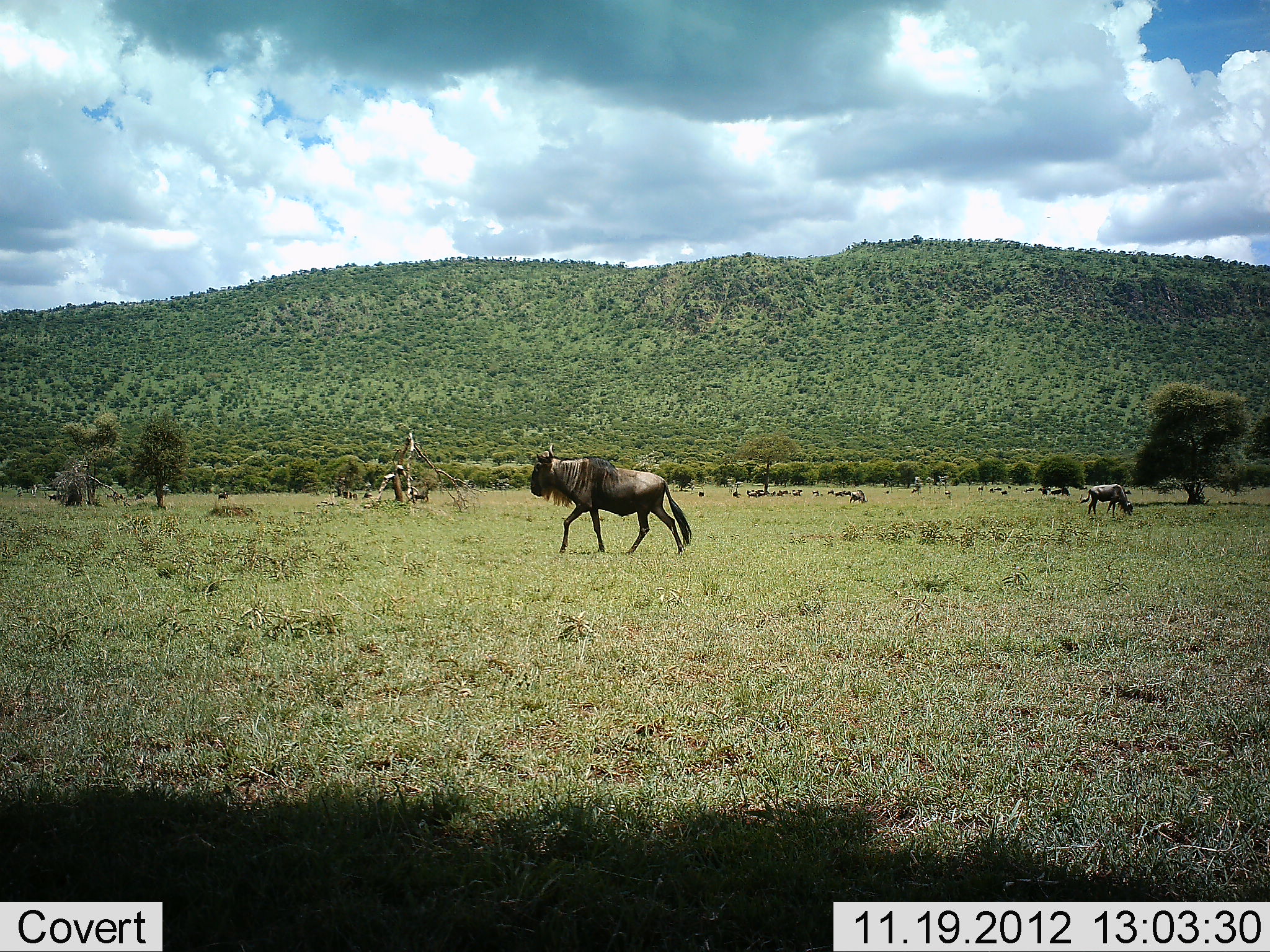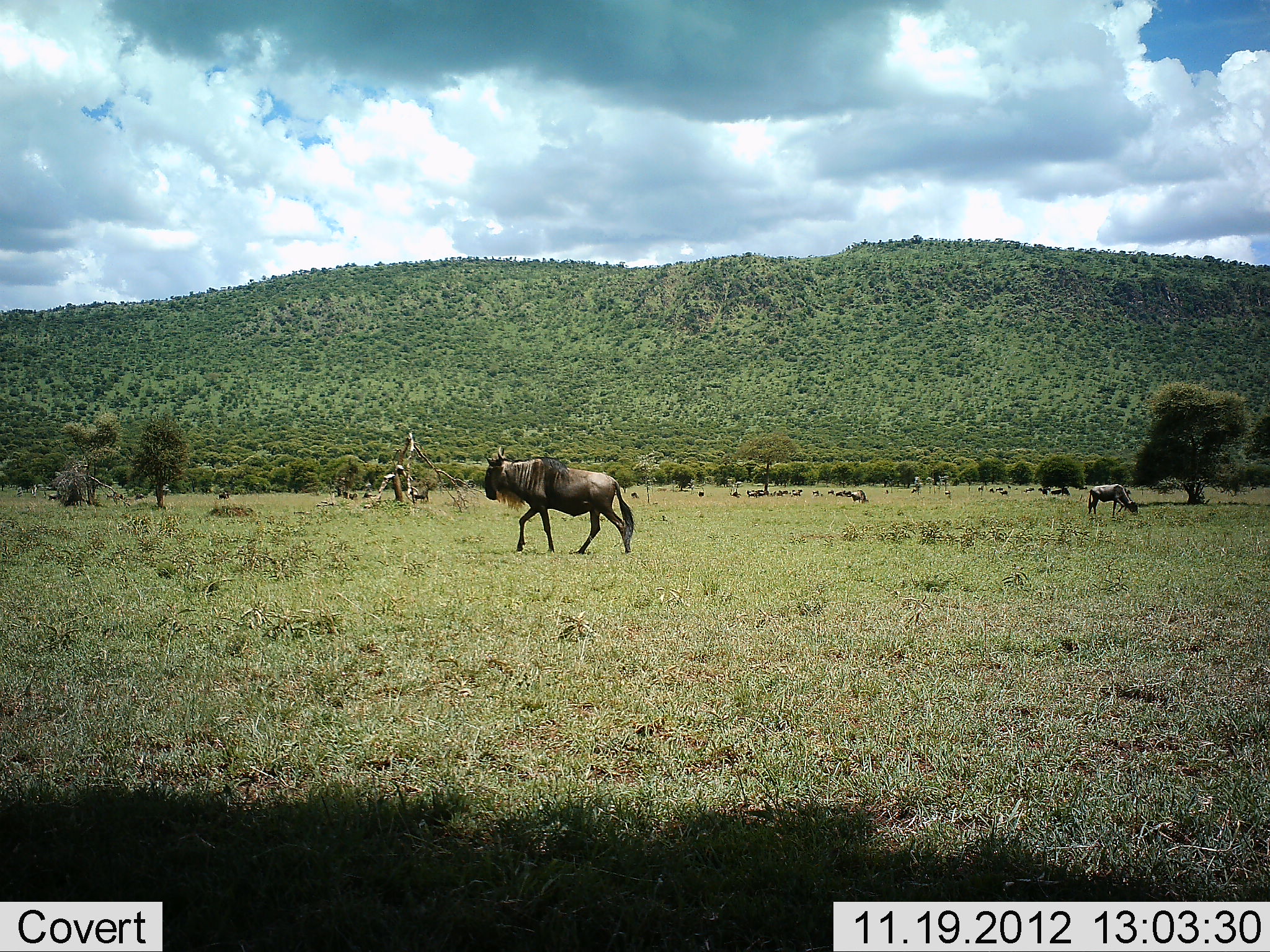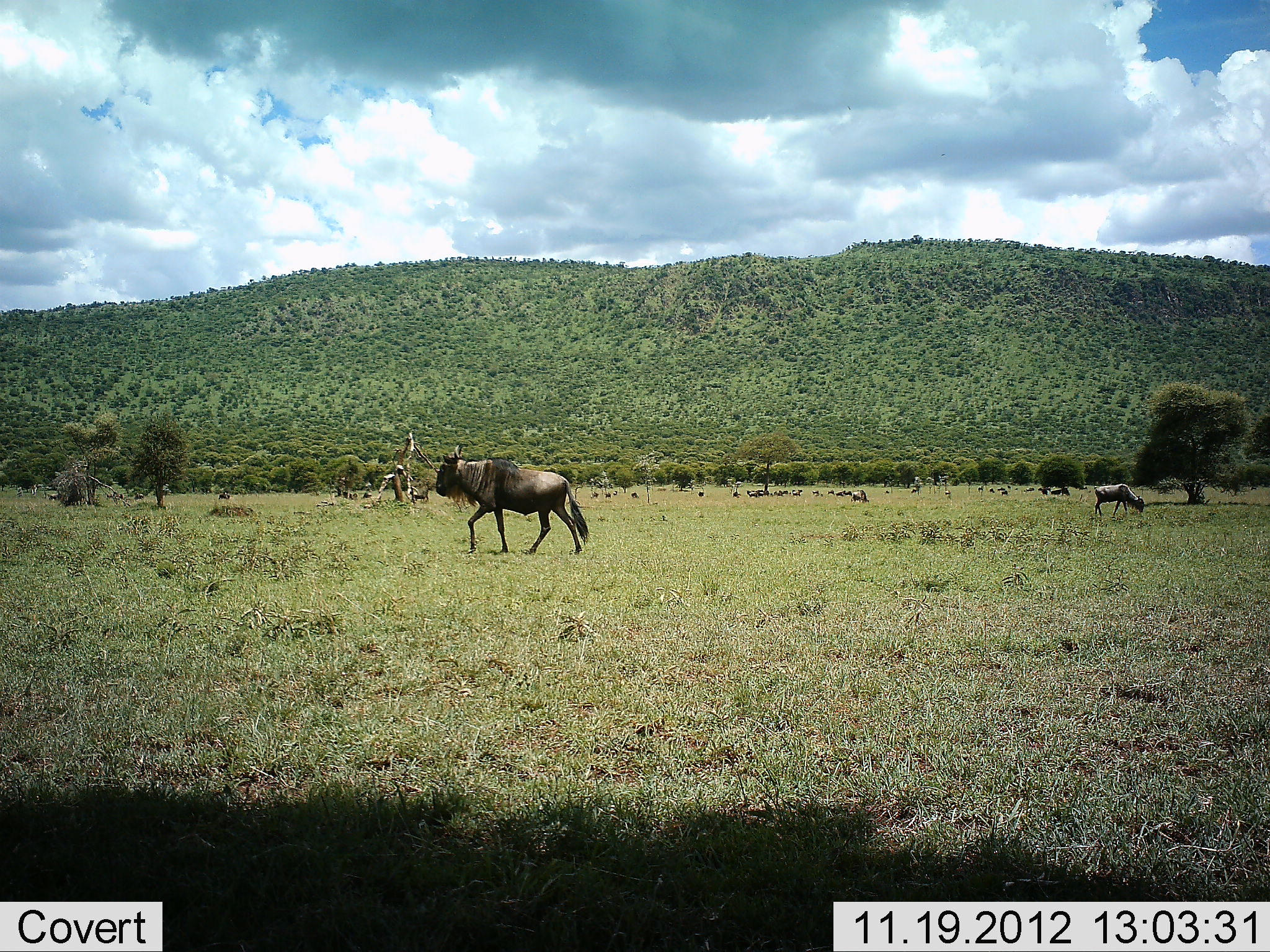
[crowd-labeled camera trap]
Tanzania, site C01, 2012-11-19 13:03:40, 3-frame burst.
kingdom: Animalia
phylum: Chordata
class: Mammalia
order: Artiodactyla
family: Bovidae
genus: Connochaetes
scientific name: Connochaetes taurinus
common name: blue wildebeest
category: wildebeest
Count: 2.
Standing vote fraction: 40%.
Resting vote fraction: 23%.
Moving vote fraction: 80%.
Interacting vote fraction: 0%.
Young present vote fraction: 0%.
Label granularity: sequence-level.